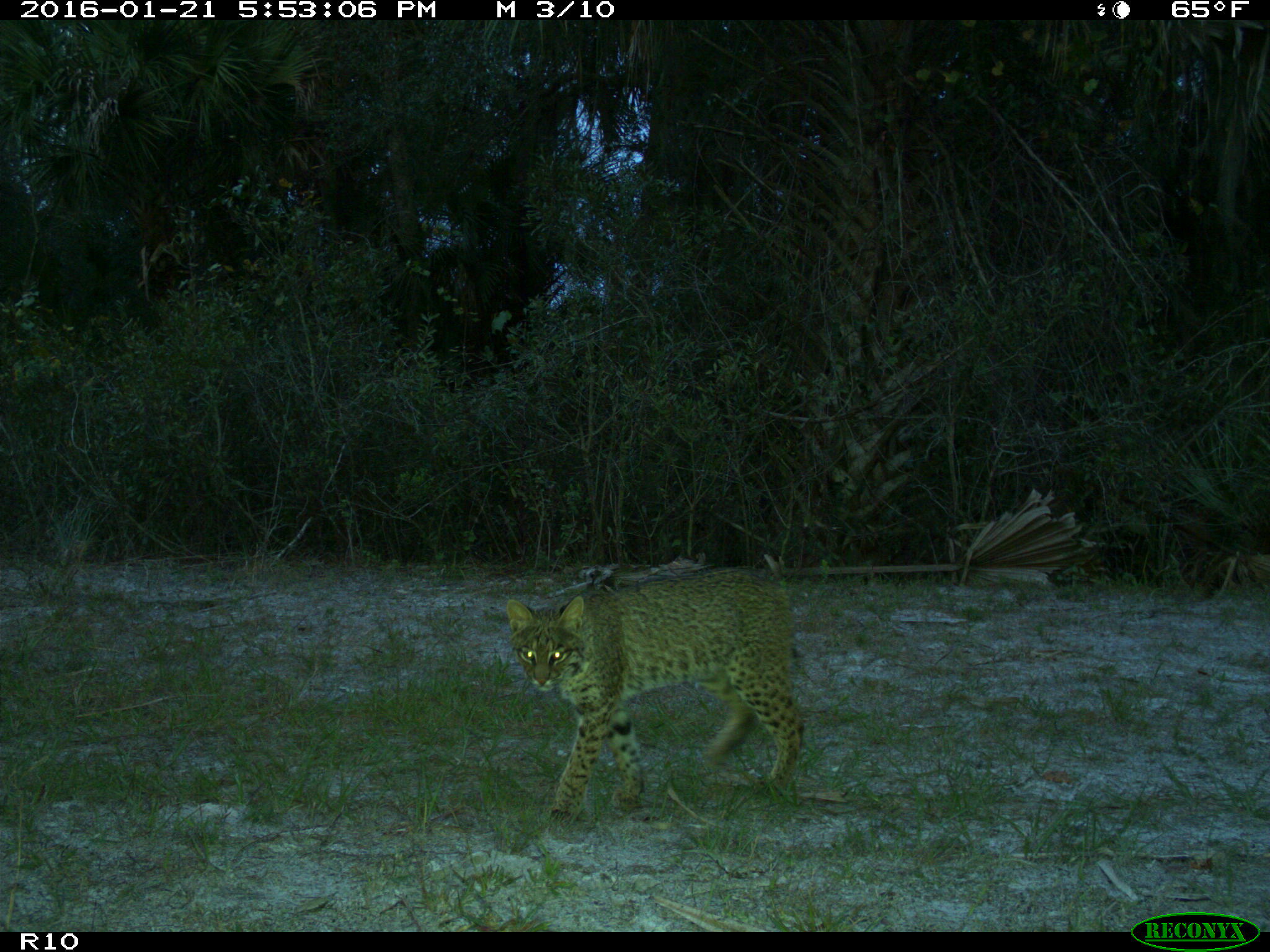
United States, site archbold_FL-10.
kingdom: Animalia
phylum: Chordata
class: Mammalia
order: Carnivora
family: Felidae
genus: Lynx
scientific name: Lynx rufus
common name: bobcat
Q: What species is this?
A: Lynx rufus (bobcat).